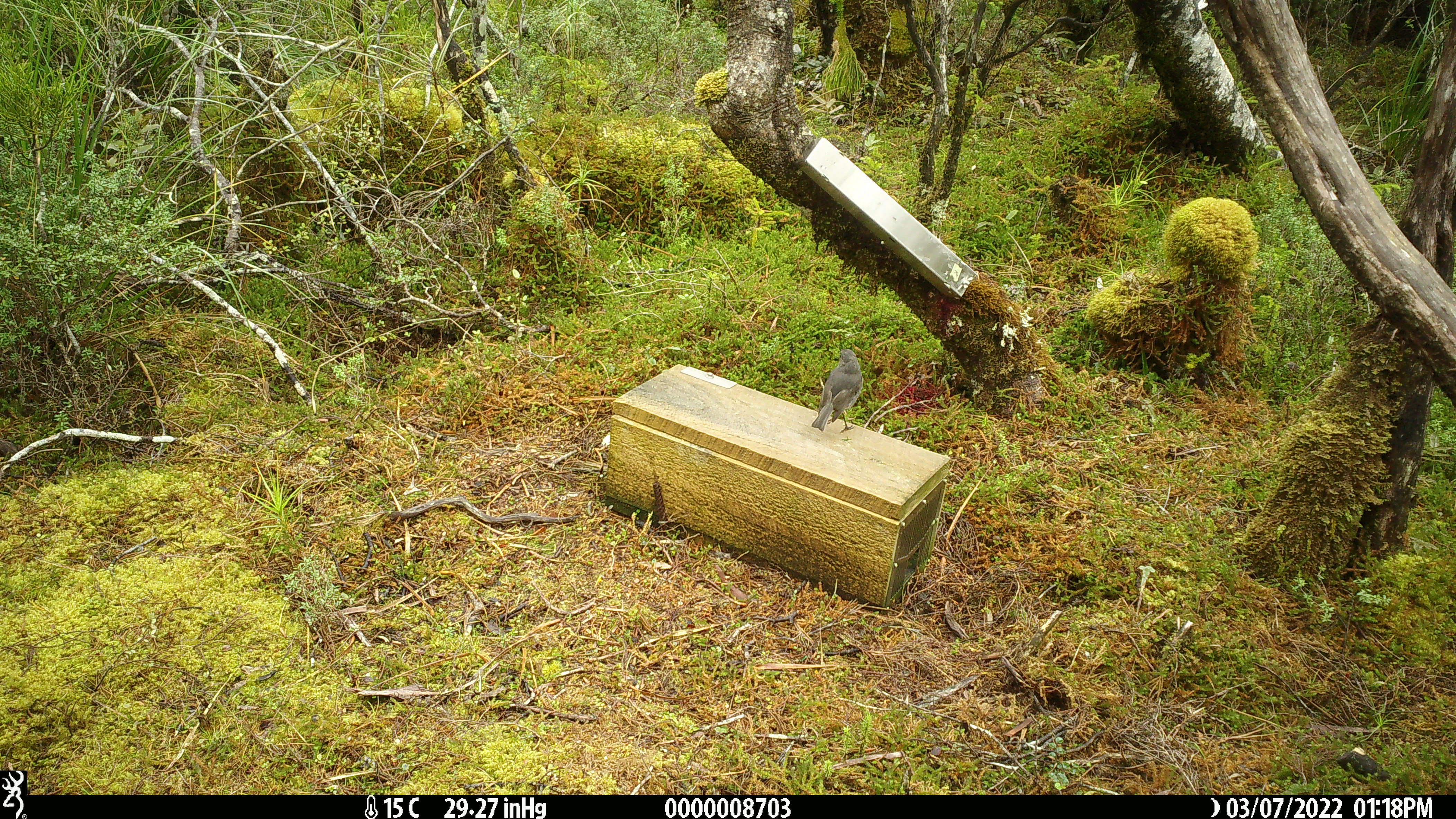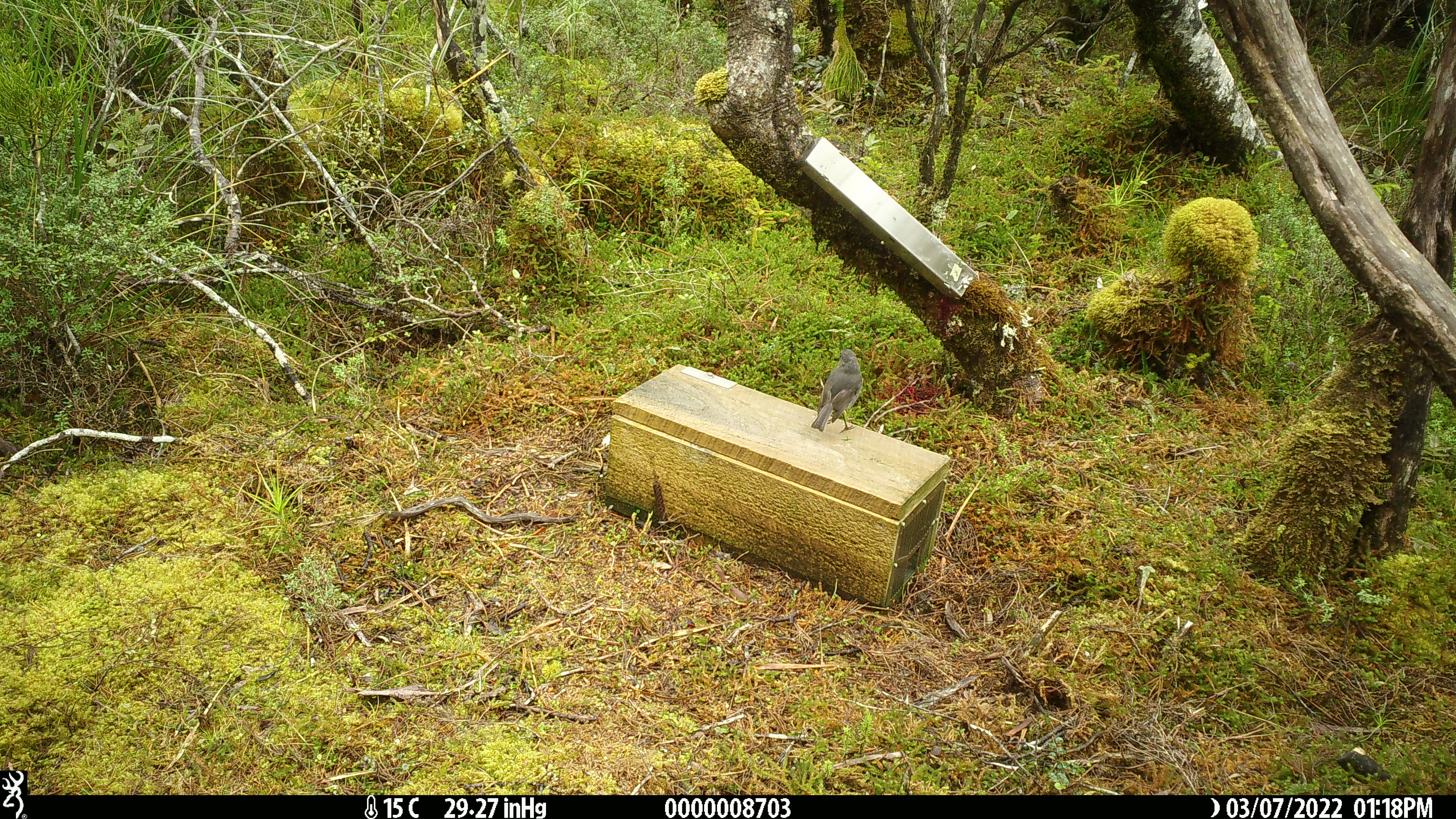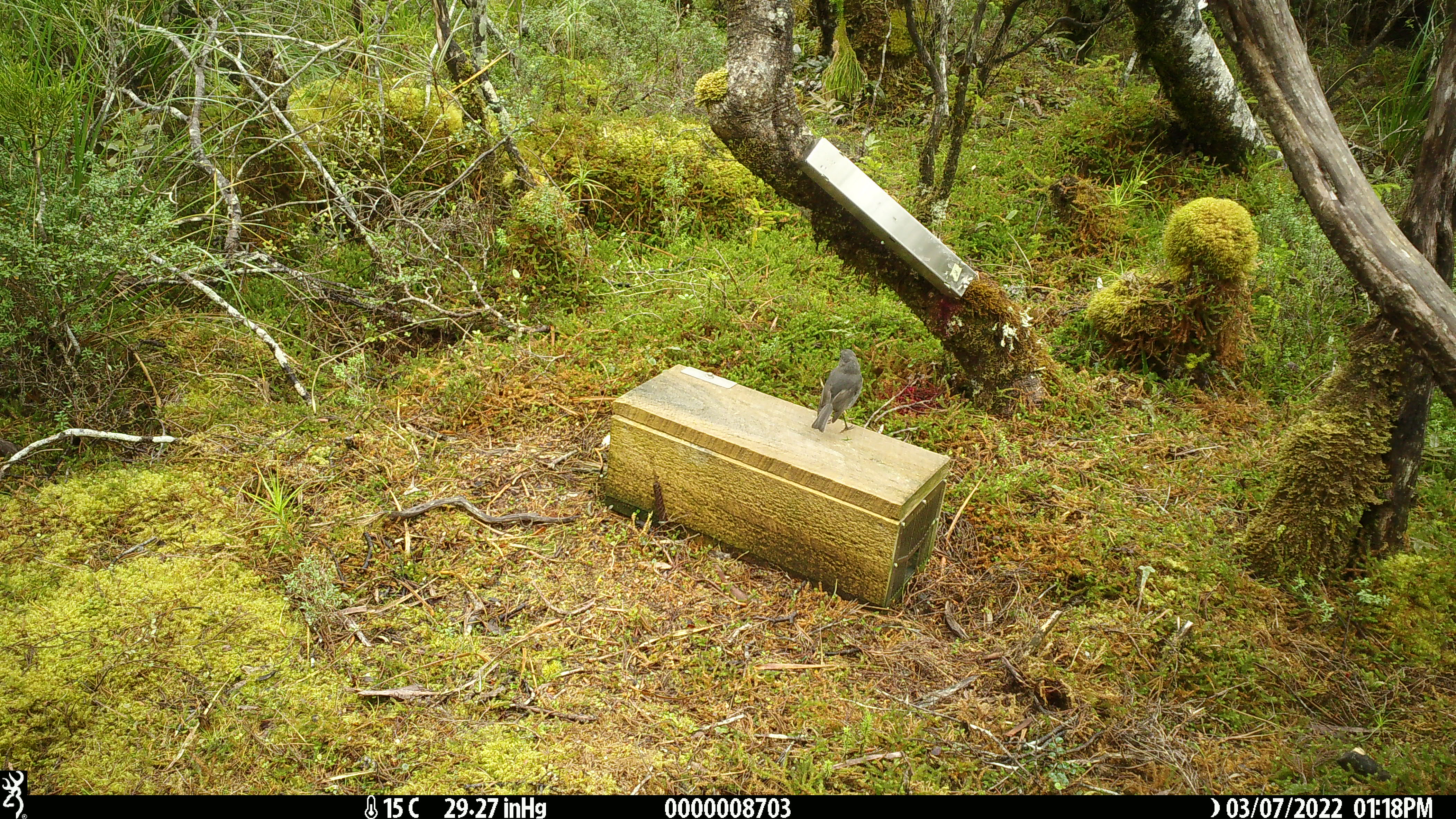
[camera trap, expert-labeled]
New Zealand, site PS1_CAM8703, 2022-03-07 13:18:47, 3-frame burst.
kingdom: Animalia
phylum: Chordata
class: Aves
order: Passeriformes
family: Petroicidae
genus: Petroica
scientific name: Petroica australis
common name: new zealand robin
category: robin